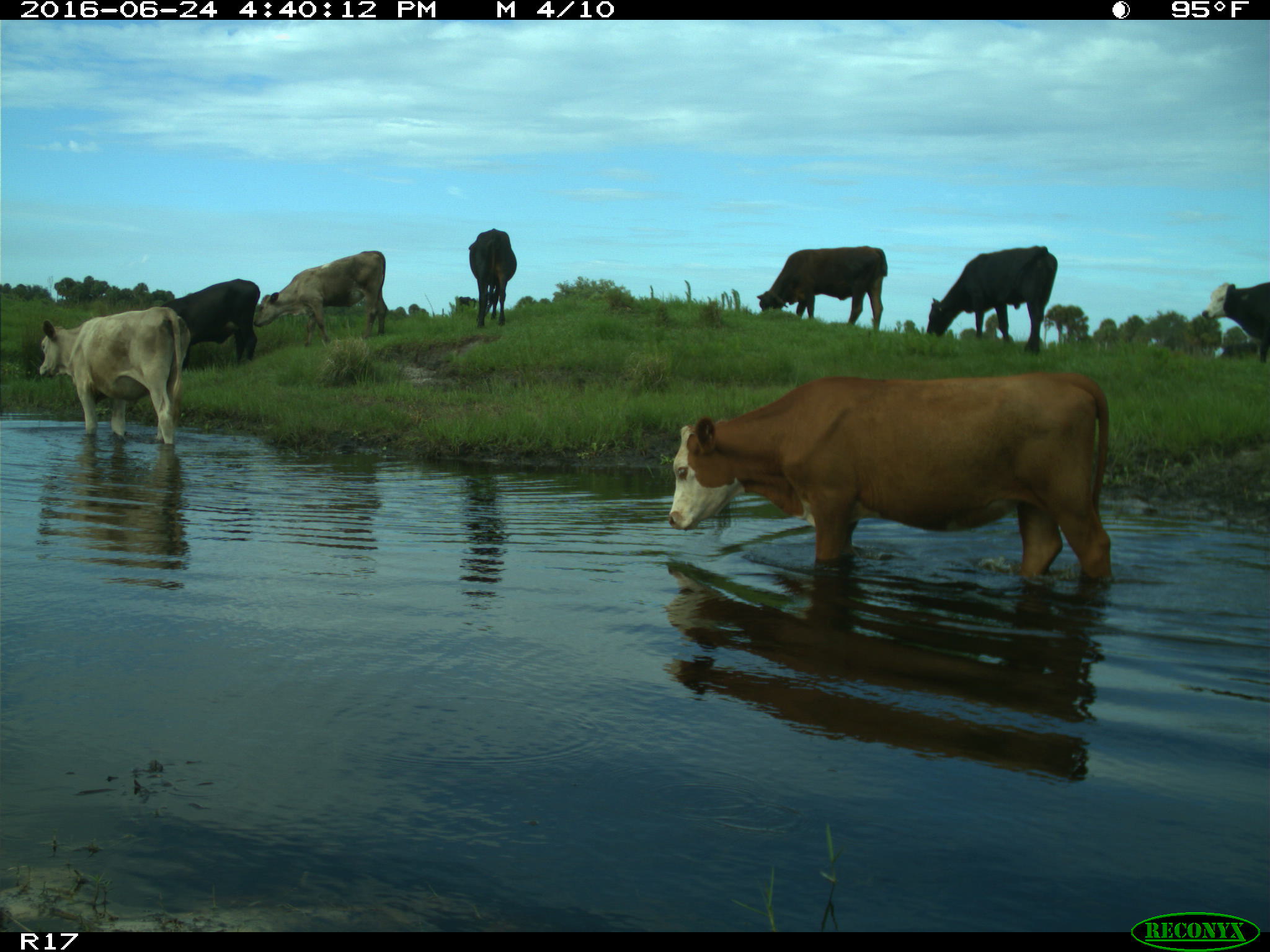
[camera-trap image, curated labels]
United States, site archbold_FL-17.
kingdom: Animalia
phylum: Chordata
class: Mammalia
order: Artiodactyla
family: Bovidae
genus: Bos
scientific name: Bos taurus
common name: domestic cow